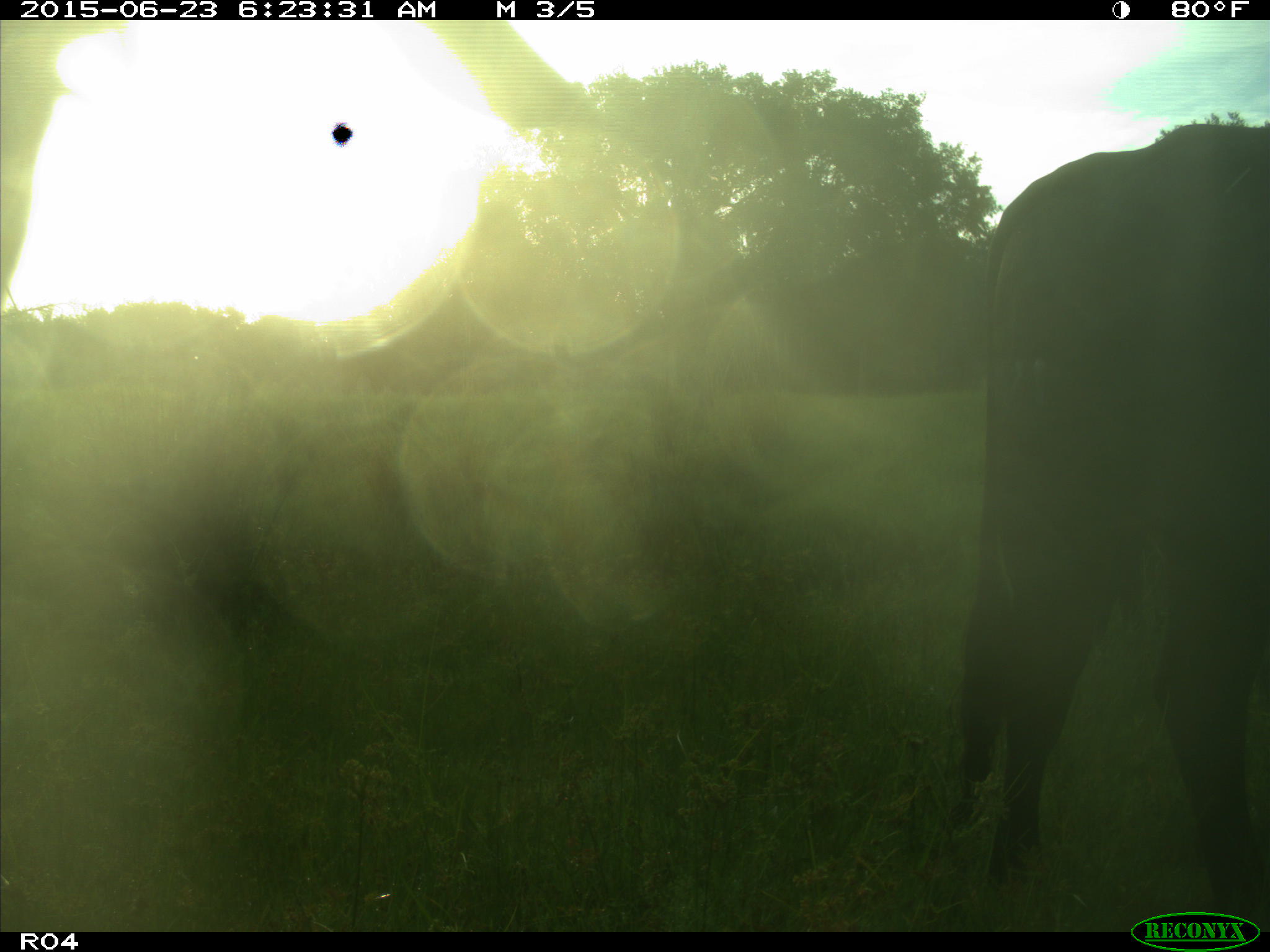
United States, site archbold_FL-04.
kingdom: Animalia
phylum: Chordata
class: Mammalia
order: Artiodactyla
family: Bovidae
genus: Bos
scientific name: Bos taurus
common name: domestic cow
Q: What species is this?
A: Bos taurus (domestic cow).